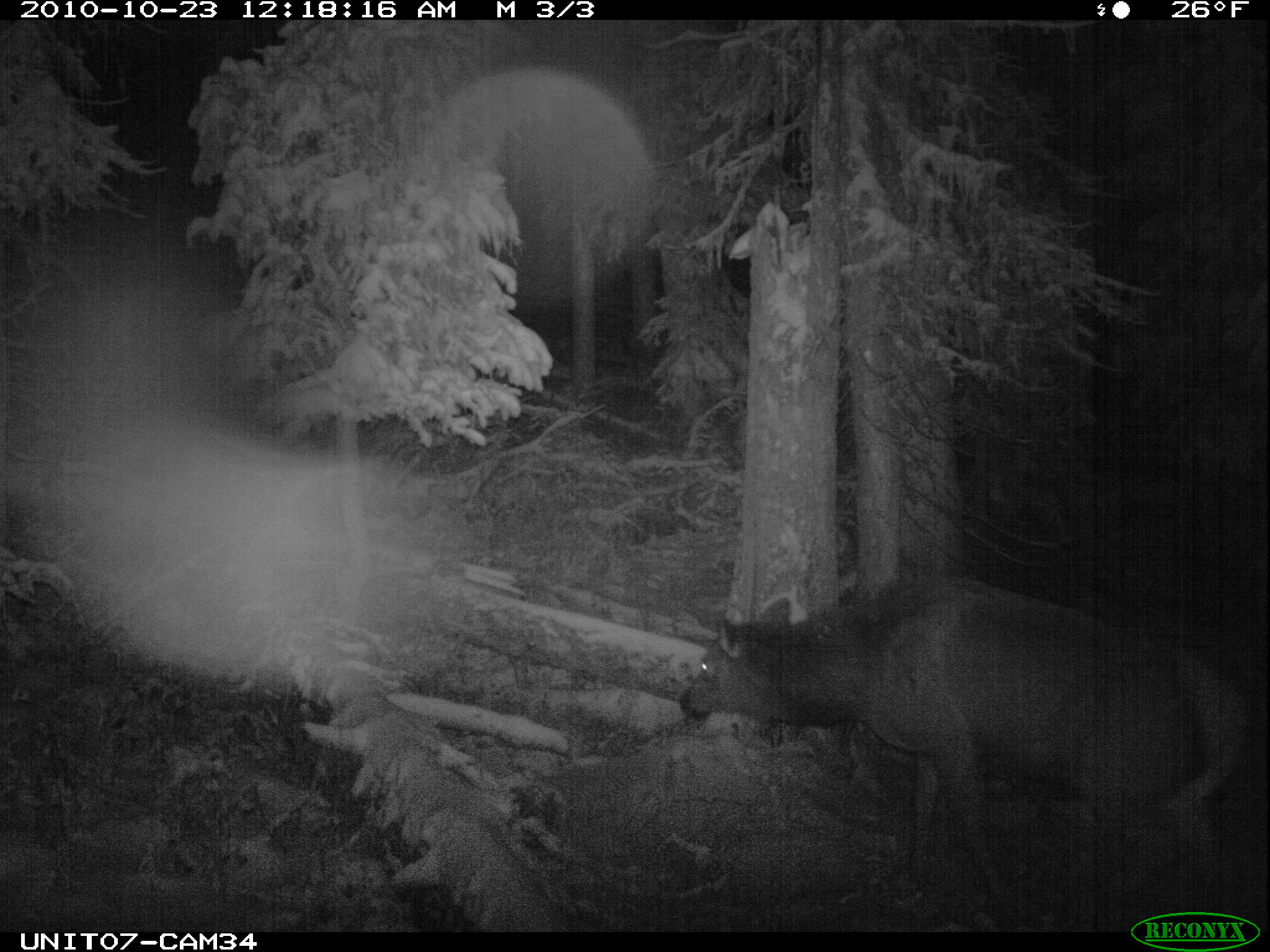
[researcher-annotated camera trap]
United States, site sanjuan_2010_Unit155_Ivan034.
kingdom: Animalia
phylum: Chordata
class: Mammalia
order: Artiodactyla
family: Cervidae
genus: Cervus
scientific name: Cervus elaphus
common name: red deer